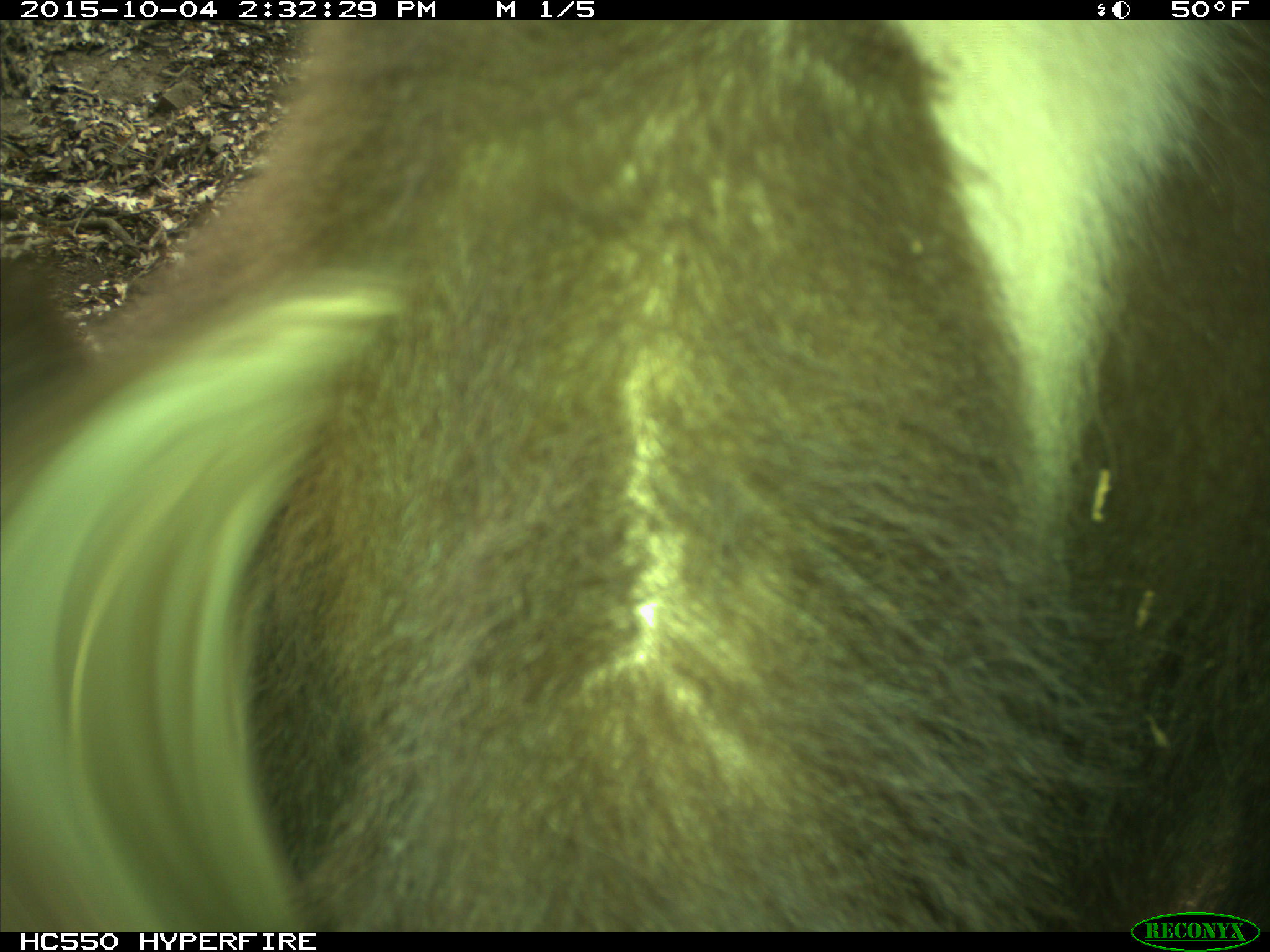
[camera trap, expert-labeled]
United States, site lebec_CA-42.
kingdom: Animalia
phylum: Chordata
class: Mammalia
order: Carnivora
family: Ursidae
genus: Ursus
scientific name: Ursus americanus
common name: american black bear